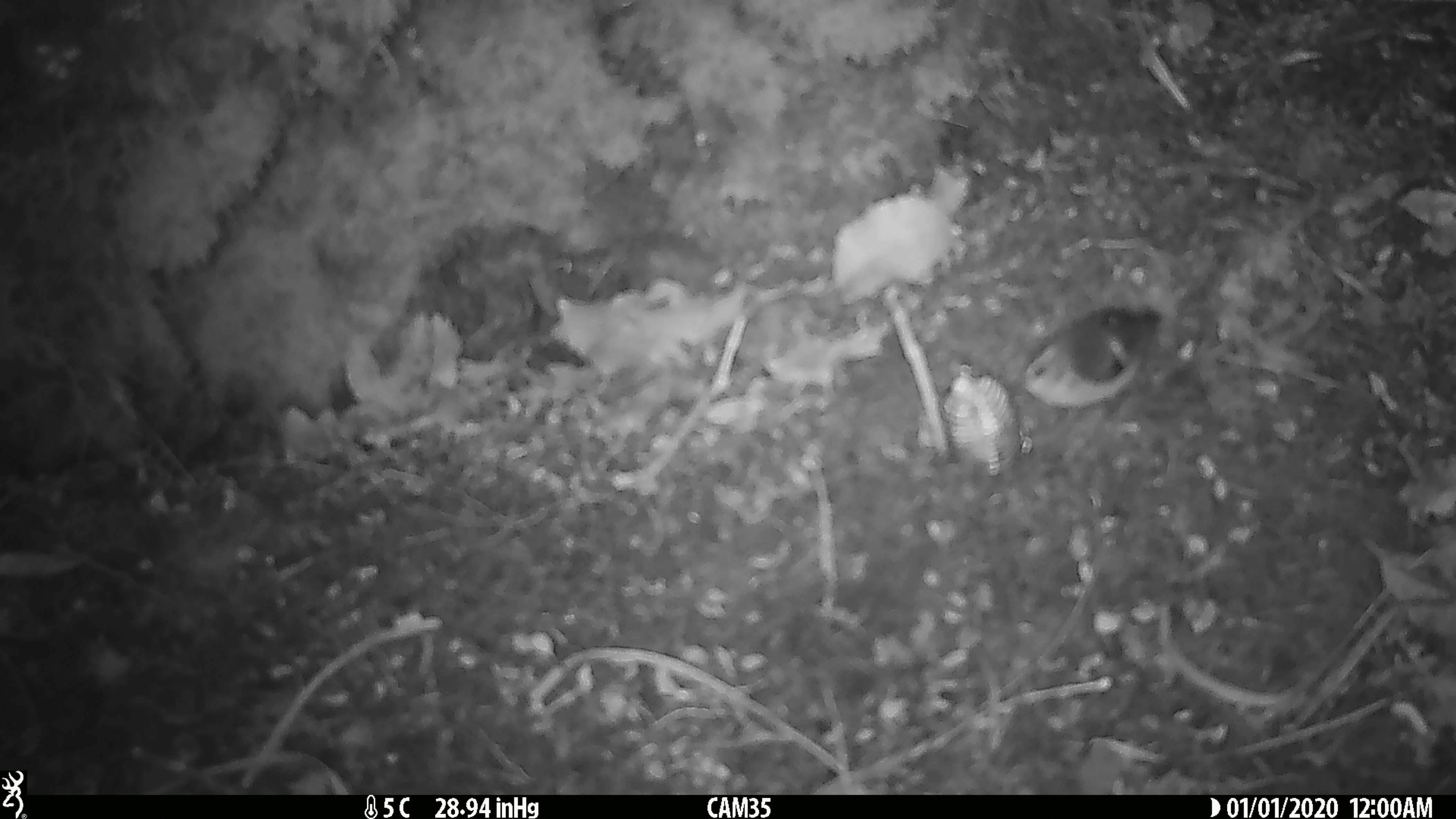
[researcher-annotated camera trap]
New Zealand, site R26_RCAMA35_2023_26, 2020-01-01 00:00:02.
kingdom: Animalia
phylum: Chordata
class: Aves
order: Passeriformes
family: Acanthisittidae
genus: Acanthisitta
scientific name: Acanthisitta chloris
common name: rifleman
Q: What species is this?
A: Rifleman (Acanthisitta chloris).